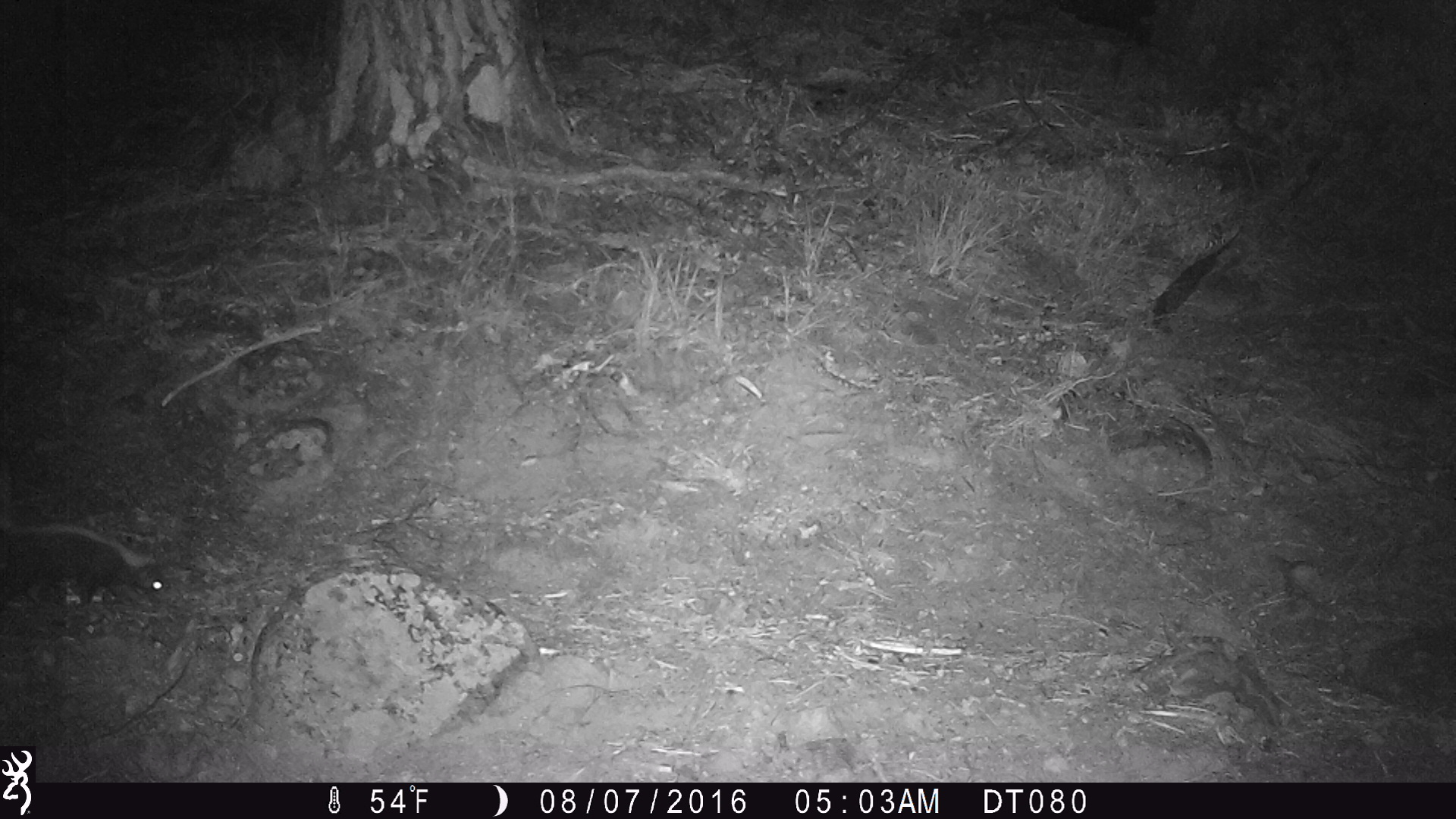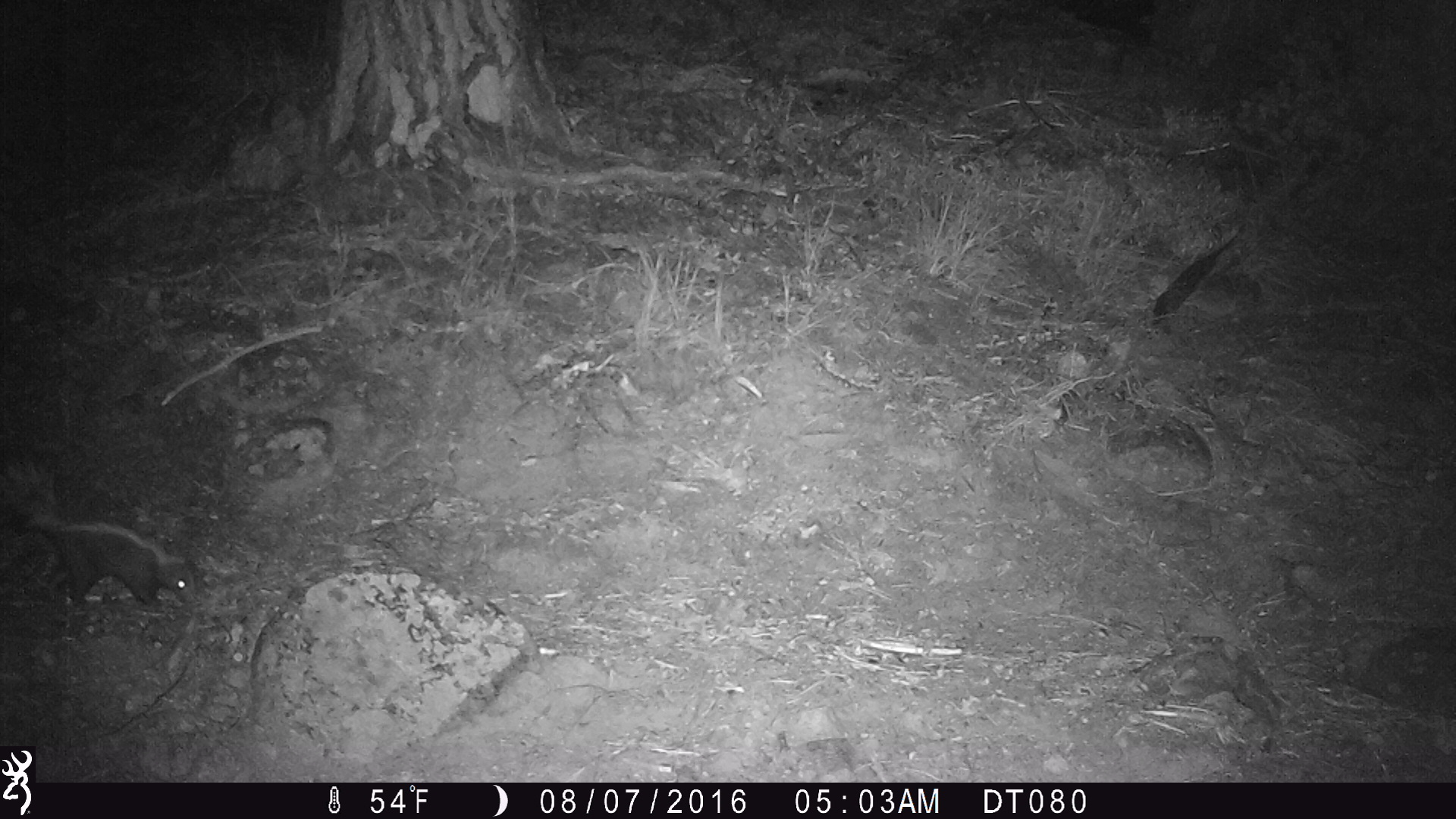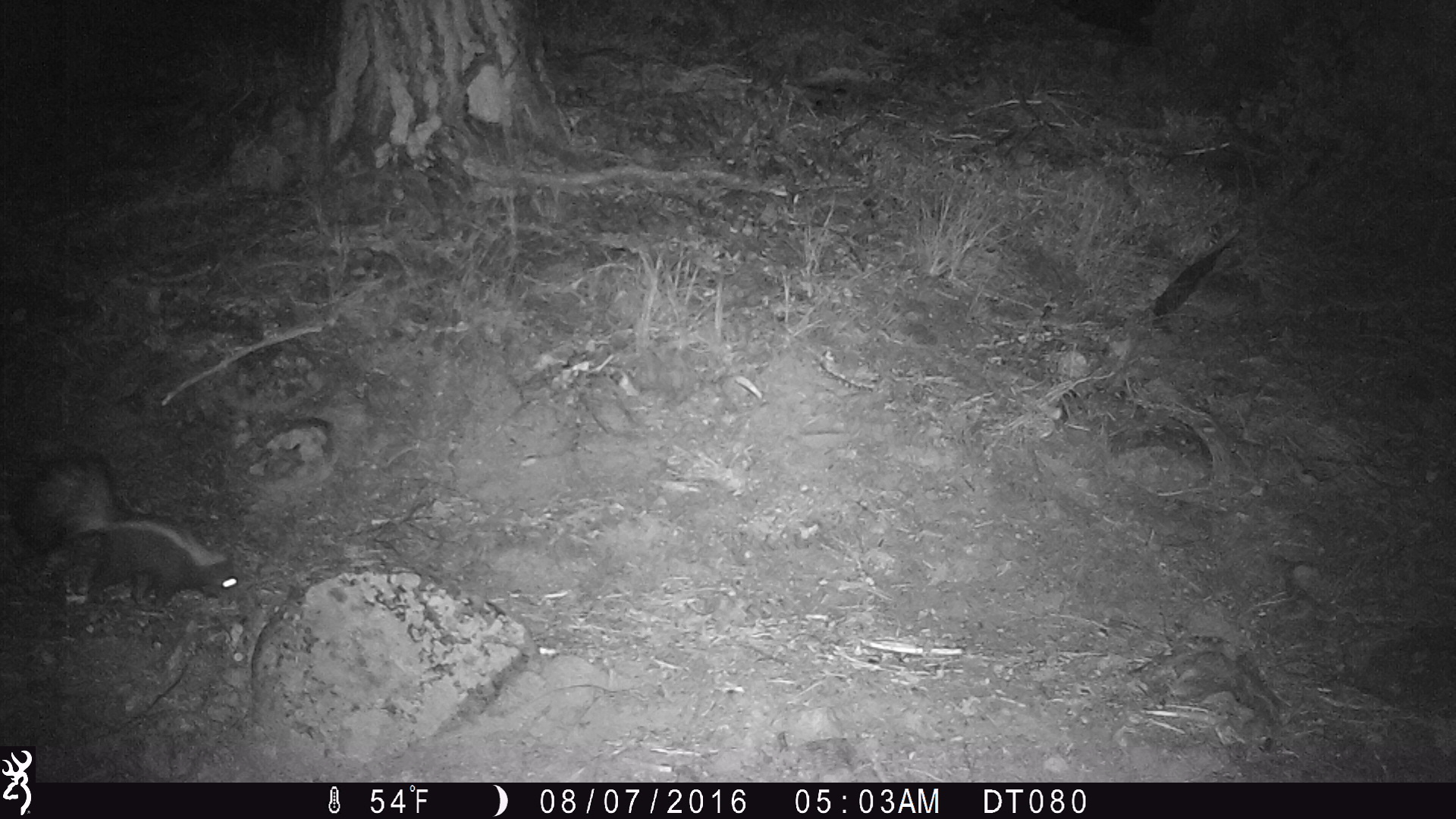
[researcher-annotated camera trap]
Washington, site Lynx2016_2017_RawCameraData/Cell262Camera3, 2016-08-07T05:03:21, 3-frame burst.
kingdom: Animalia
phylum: Chordata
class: Mammalia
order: Carnivora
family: Mephitidae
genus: Mephitis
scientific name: Mephitis mephitis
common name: striped skunk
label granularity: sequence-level